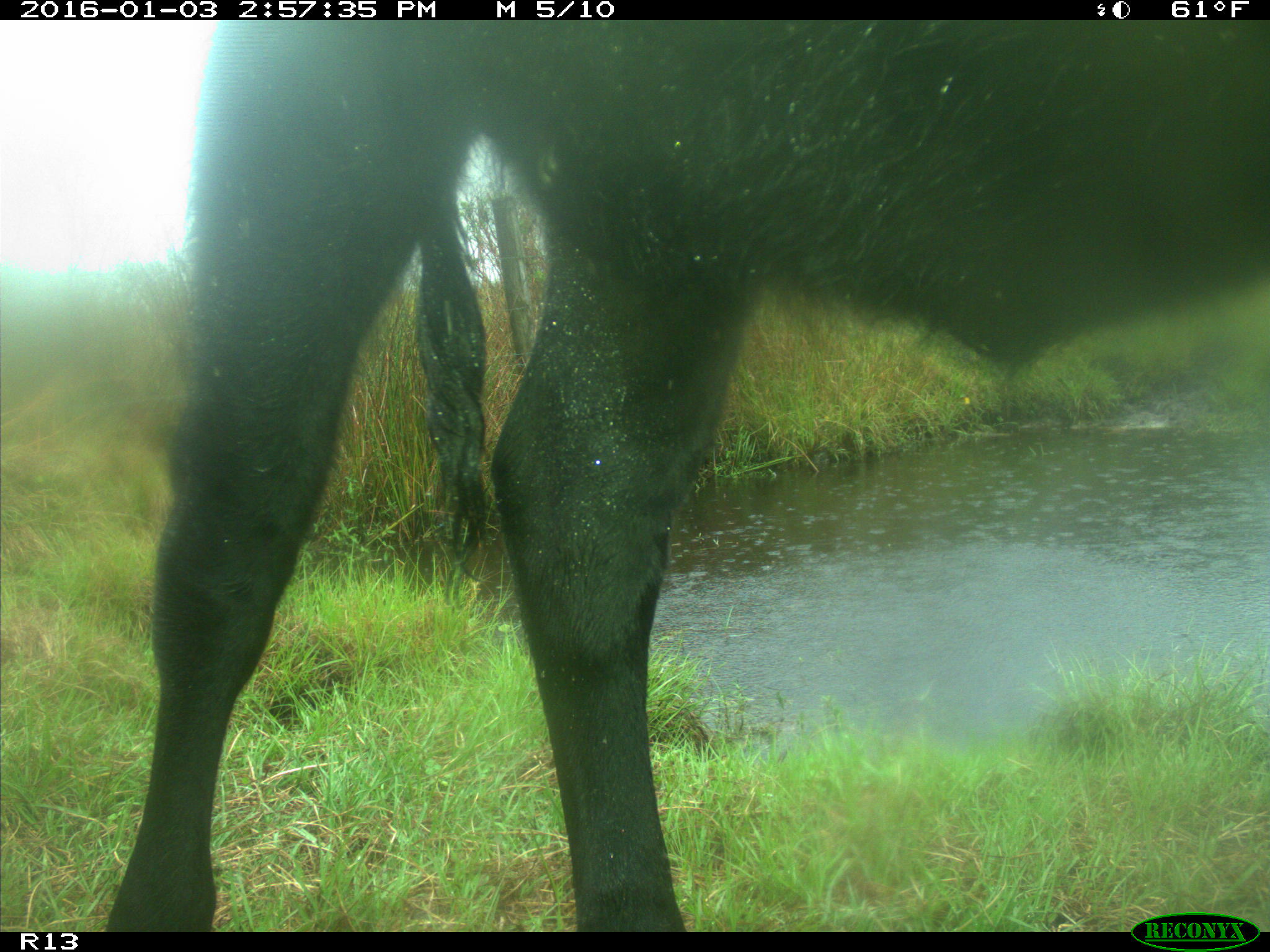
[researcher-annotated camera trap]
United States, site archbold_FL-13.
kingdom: Animalia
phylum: Chordata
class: Mammalia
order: Artiodactyla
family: Bovidae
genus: Bos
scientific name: Bos taurus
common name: domestic cow